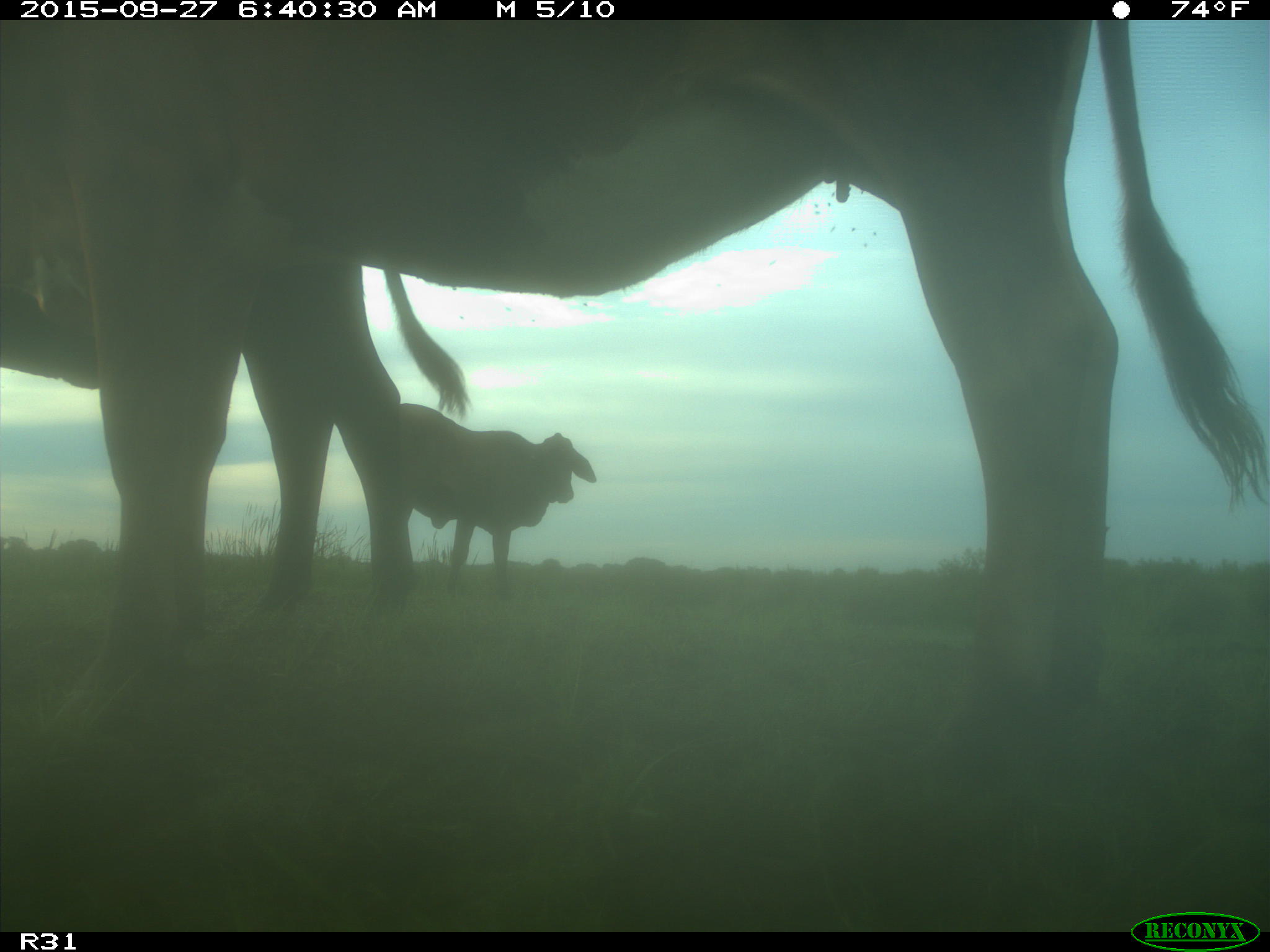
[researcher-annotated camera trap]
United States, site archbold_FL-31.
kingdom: Animalia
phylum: Chordata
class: Mammalia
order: Artiodactyla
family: Bovidae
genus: Bos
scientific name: Bos taurus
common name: domestic cow